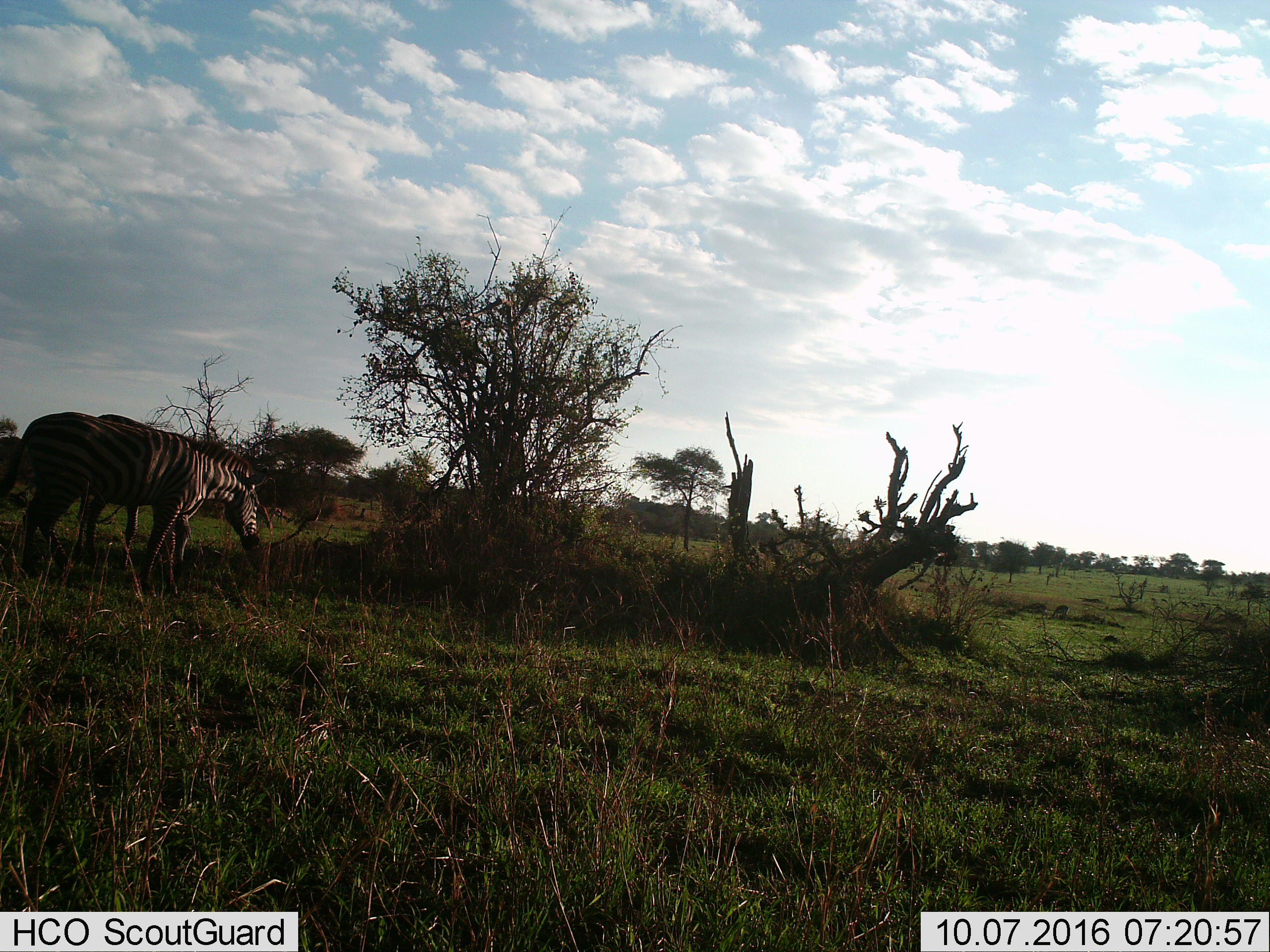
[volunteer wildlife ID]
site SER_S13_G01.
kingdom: Animalia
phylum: Chordata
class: Mammalia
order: Perissodactyla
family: Equidae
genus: Equus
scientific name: Equus quagga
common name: plains zebra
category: zebraplains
Zebraplains (plains zebra) (Equus quagga), count 2. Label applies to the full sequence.